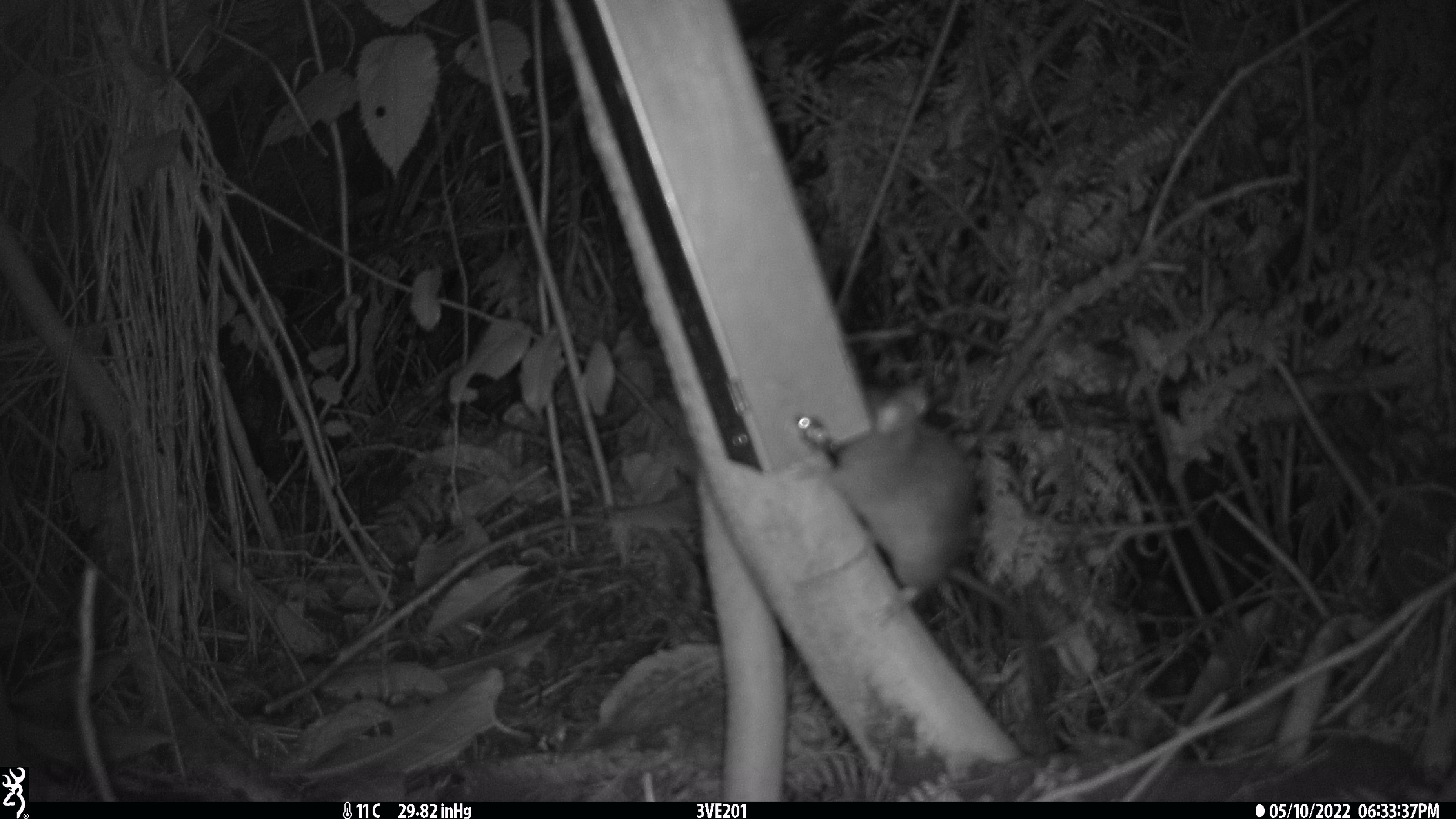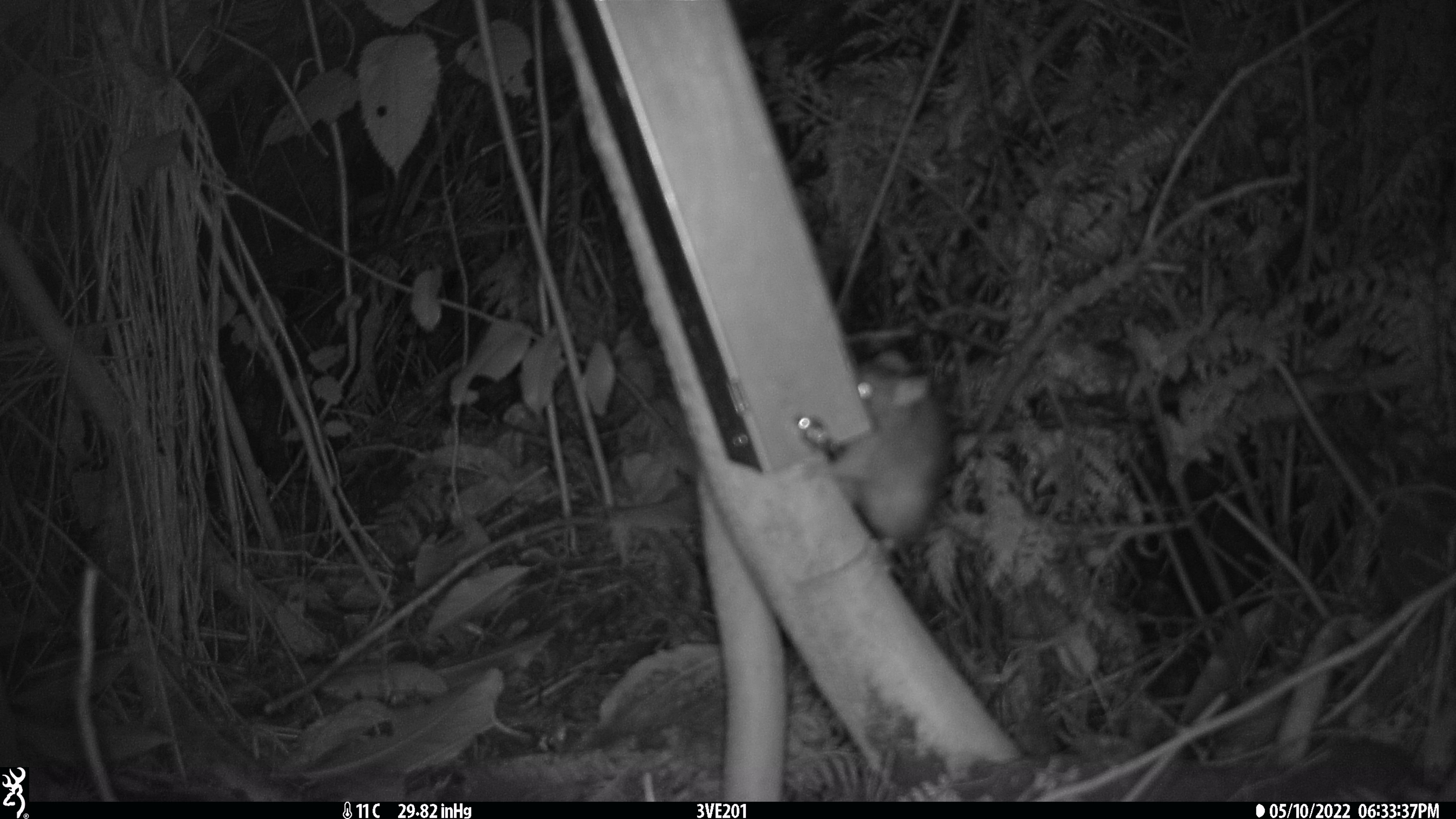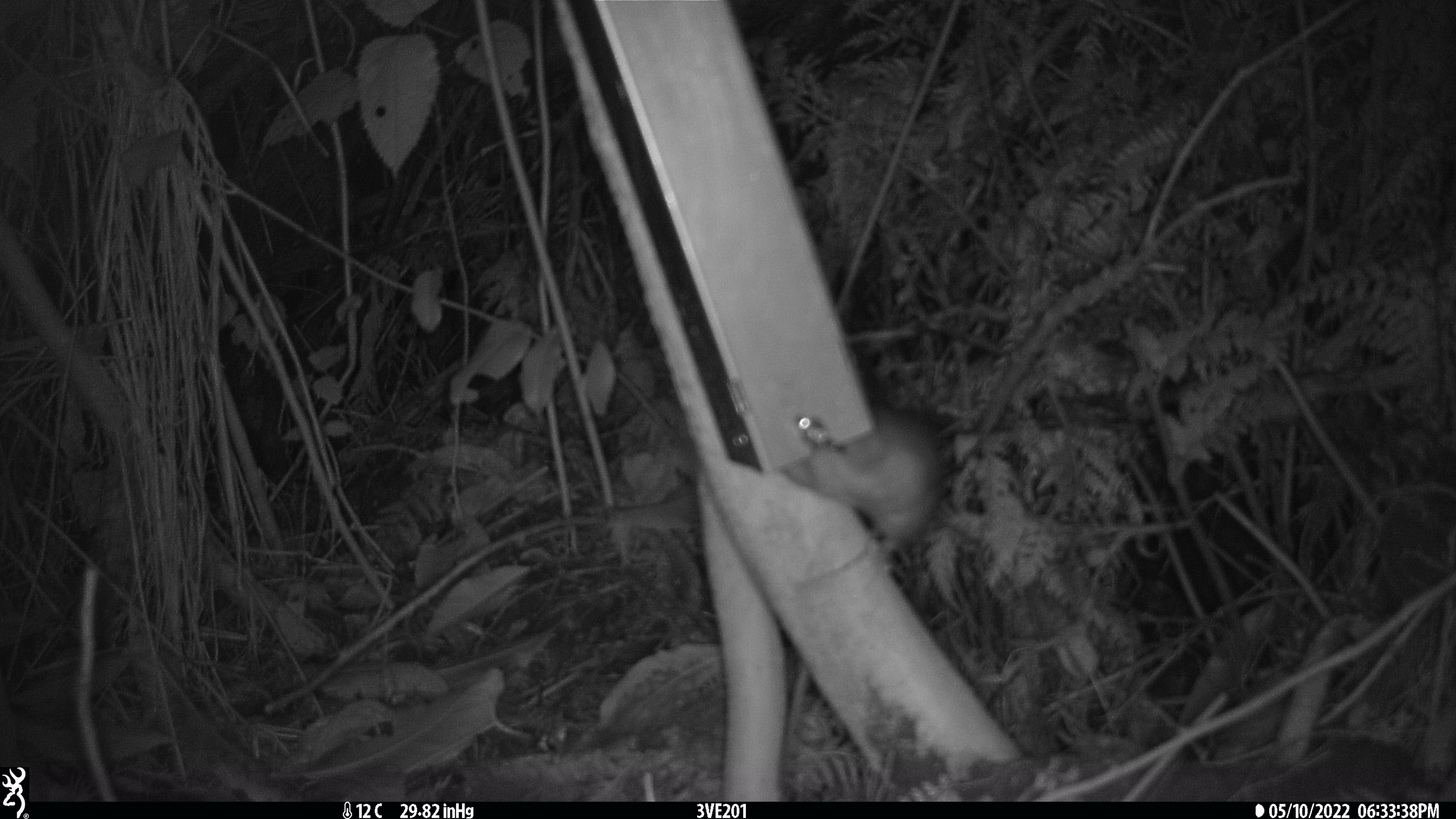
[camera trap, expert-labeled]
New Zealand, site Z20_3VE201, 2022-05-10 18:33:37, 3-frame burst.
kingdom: Animalia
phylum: Chordata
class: Mammalia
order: Rodentia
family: Muridae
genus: Rattus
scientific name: Rattus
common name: rat